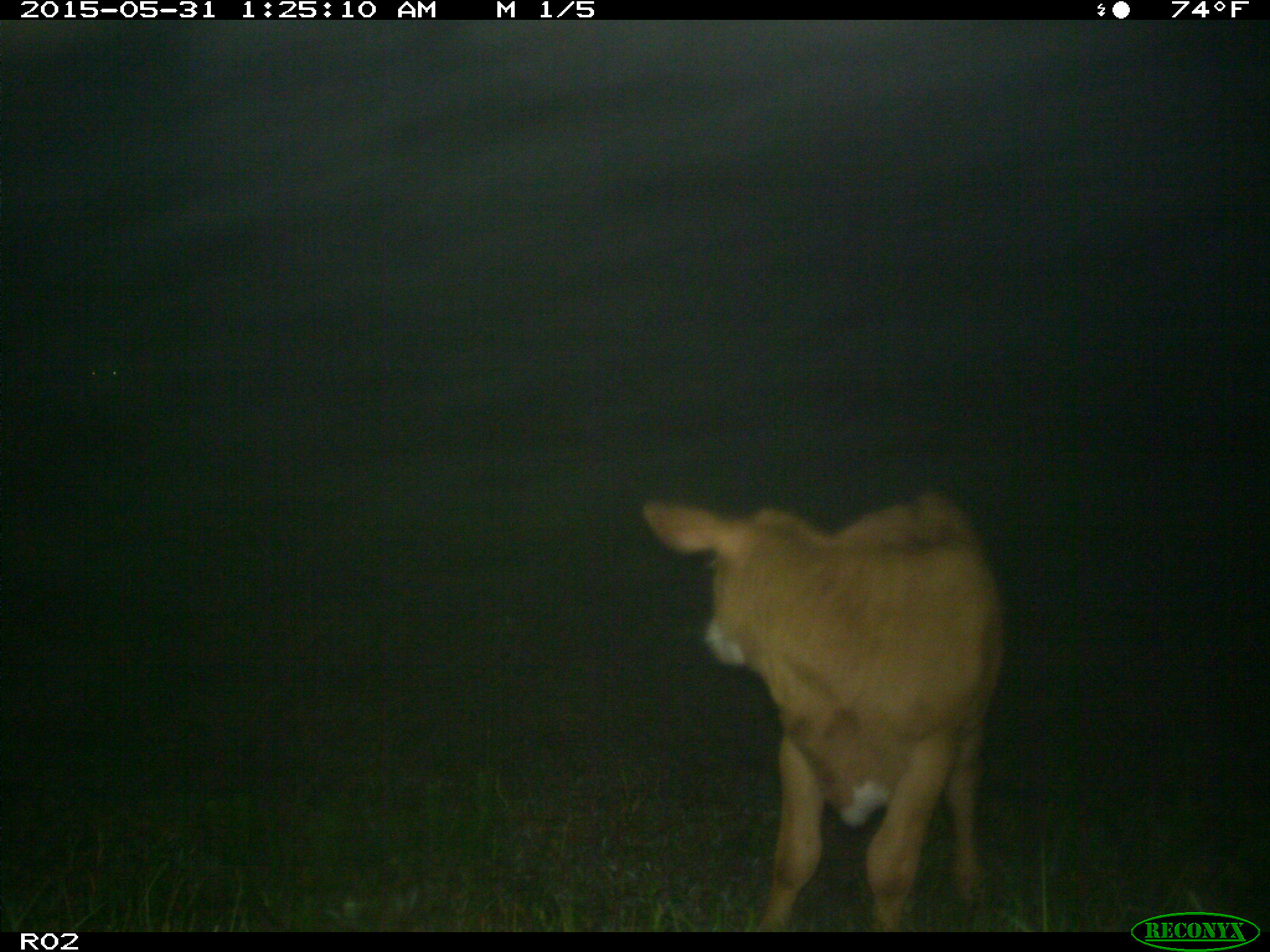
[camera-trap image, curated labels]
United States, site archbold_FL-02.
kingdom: Animalia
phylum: Chordata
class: Mammalia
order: Artiodactyla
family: Bovidae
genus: Bos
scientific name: Bos taurus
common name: domestic cow